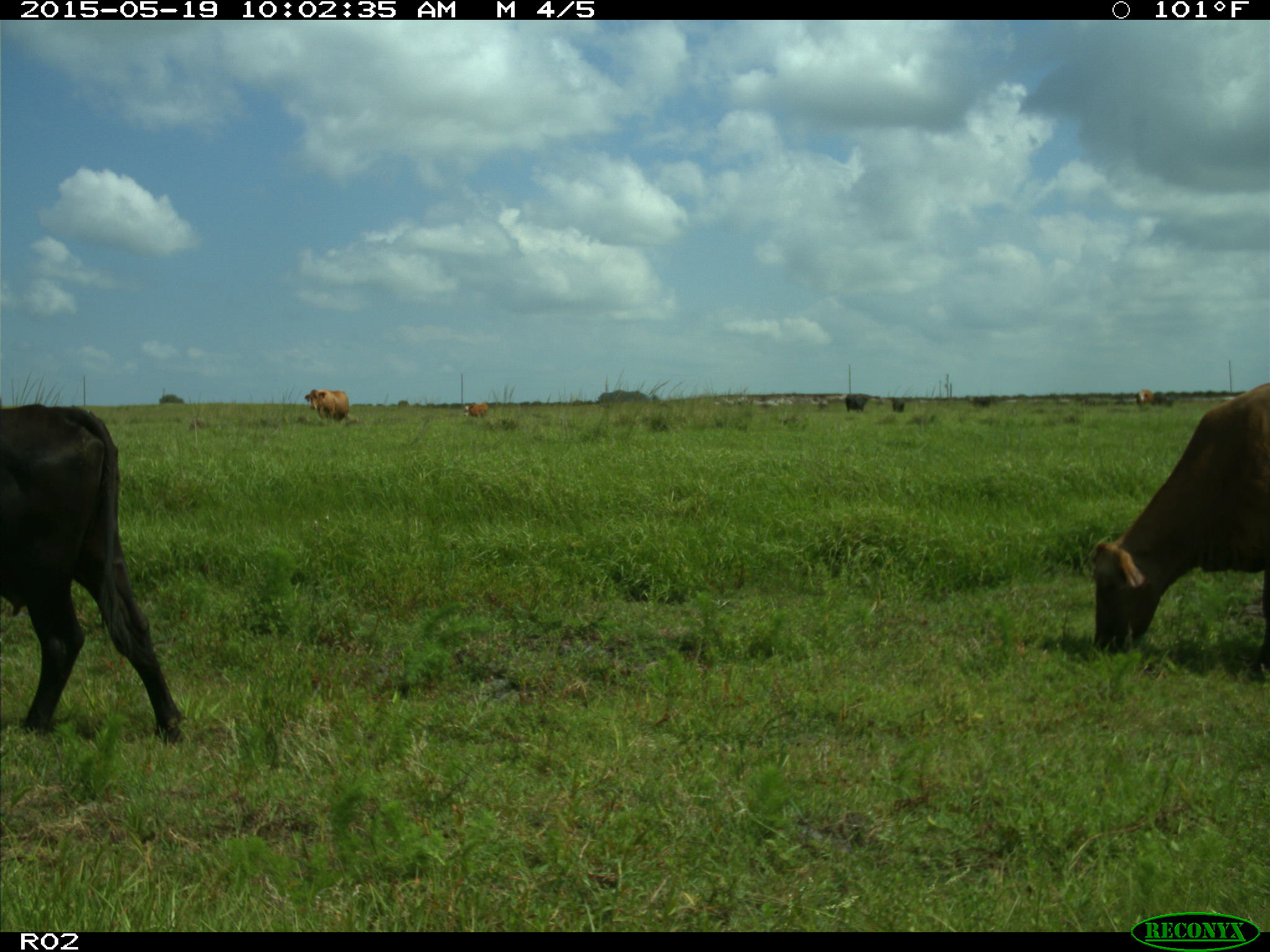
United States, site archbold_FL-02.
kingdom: Animalia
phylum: Chordata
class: Mammalia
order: Artiodactyla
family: Bovidae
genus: Bos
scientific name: Bos taurus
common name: domestic cow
Bos taurus (domestic cow).